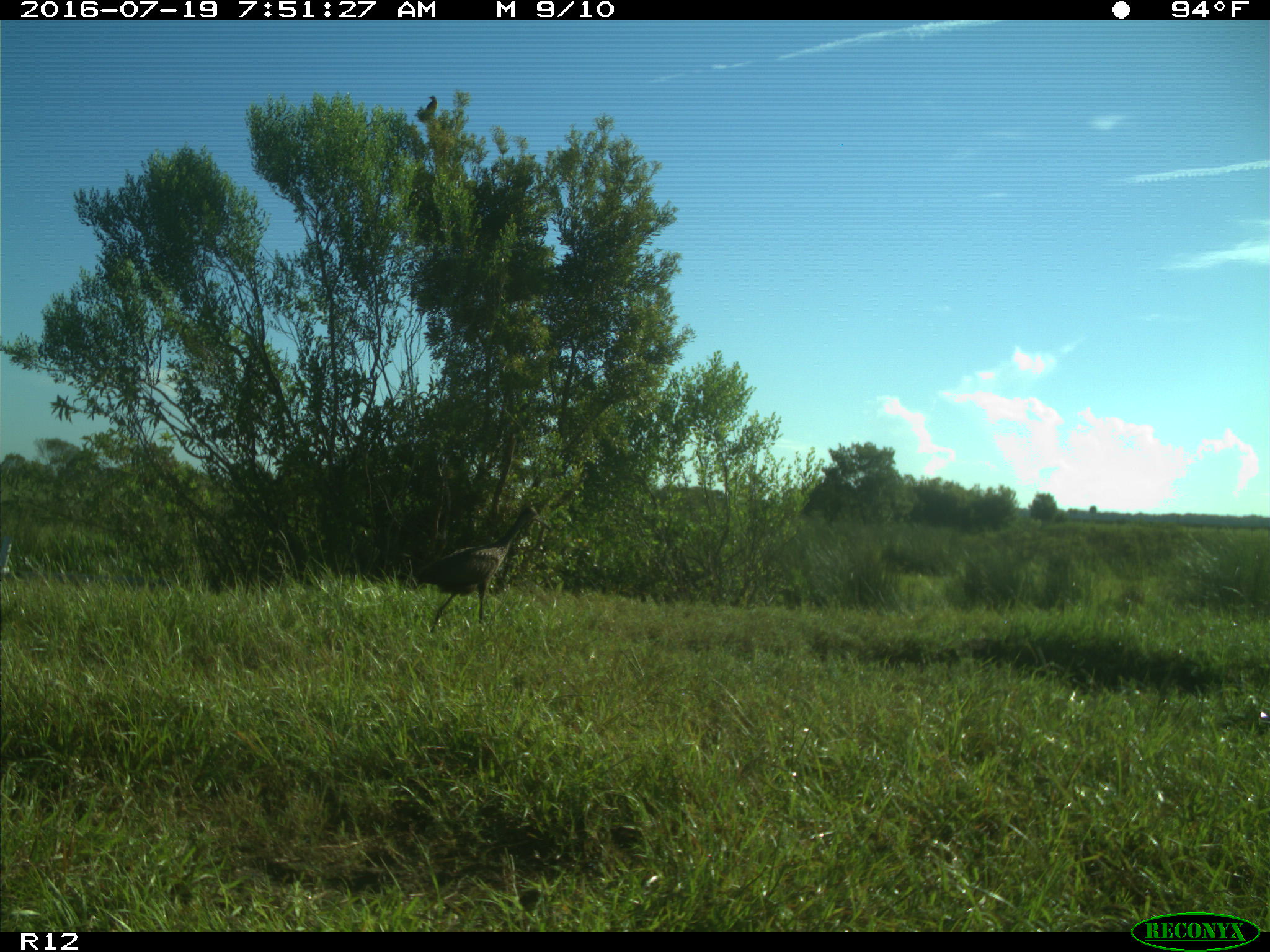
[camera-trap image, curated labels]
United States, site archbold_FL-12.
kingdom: Animalia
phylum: Chordata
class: Aves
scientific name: Aves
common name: birds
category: unidentified bird